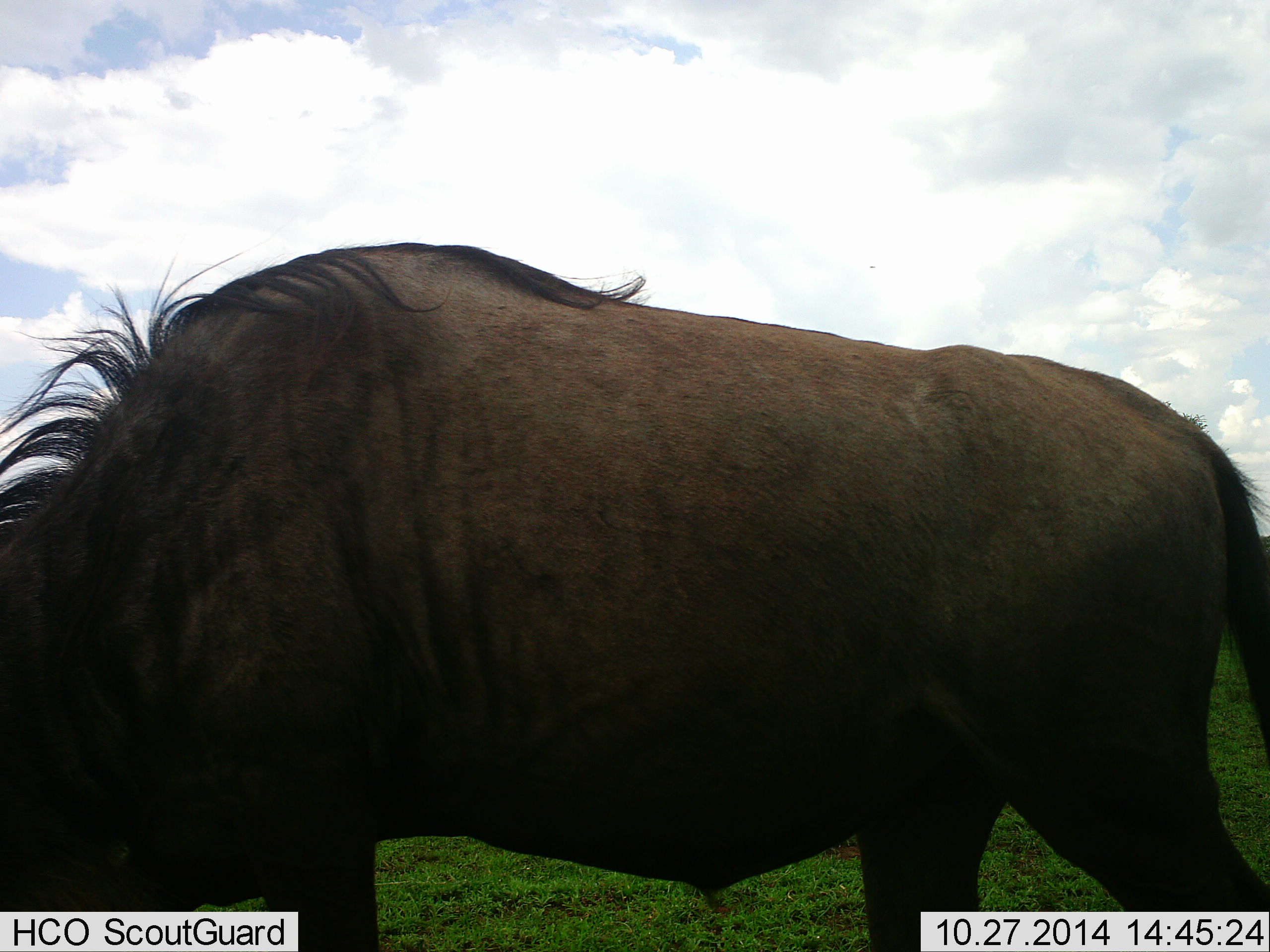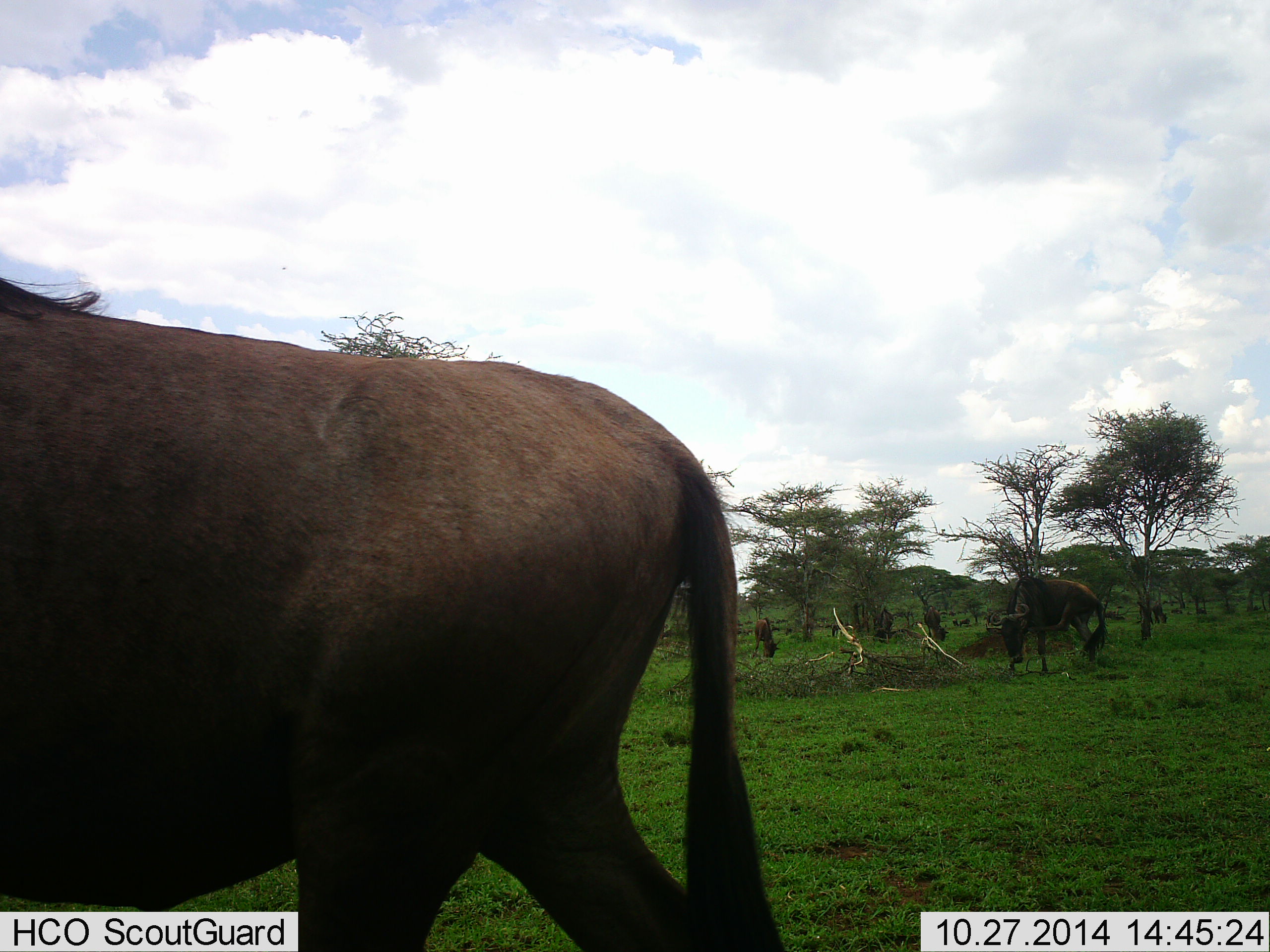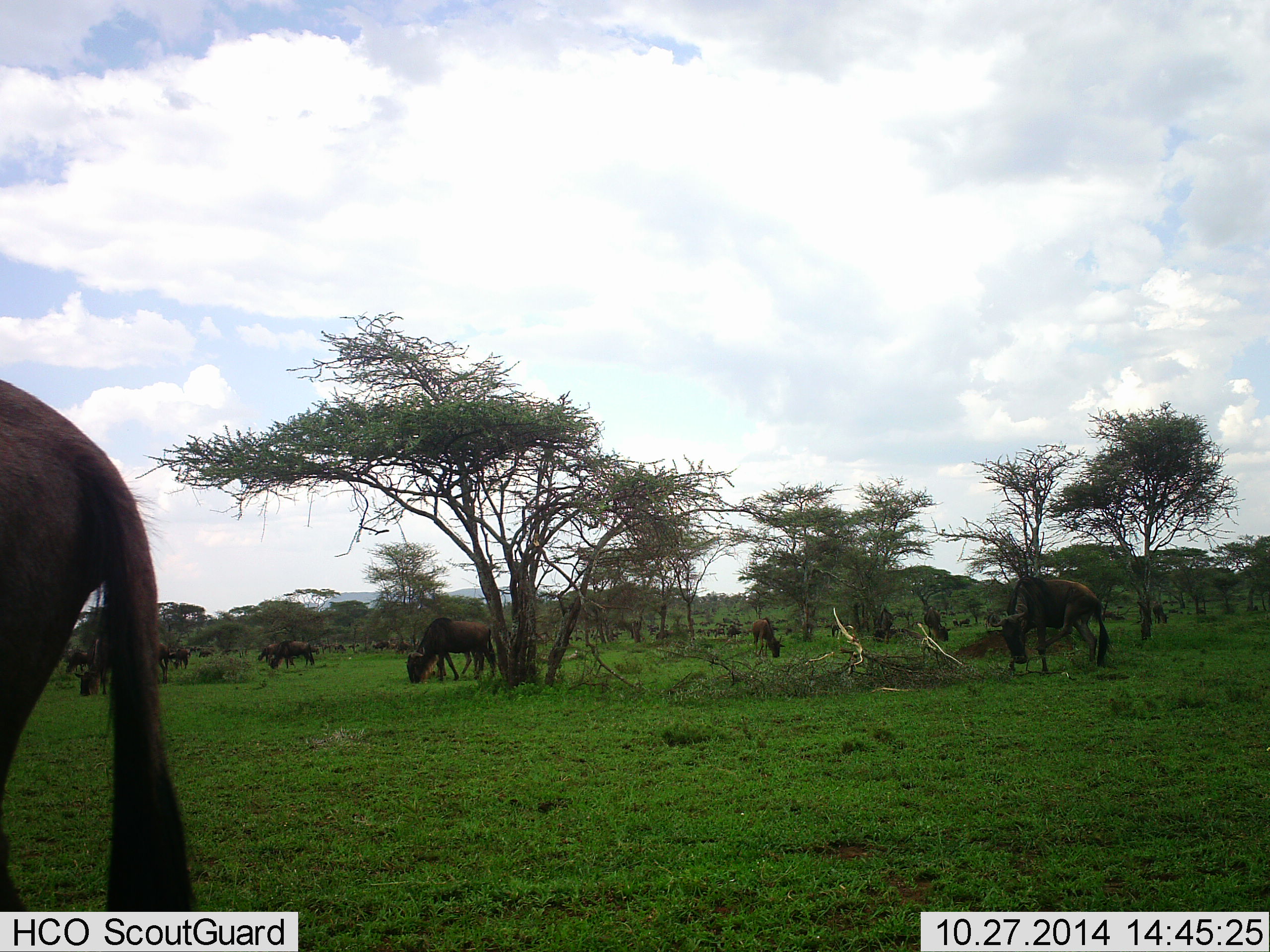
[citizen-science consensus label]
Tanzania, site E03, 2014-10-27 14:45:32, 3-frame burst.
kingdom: Animalia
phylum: Chordata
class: Mammalia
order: Artiodactyla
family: Bovidae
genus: Connochaetes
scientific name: Connochaetes taurinus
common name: blue wildebeest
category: wildebeest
Wildebeest (blue wildebeest) (Connochaetes taurinus), count 10. Behavior (volunteer vote fractions): standing 50%, resting 0%, moving 70%, interacting 0%. Young present (vote fraction): 0%. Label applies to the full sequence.